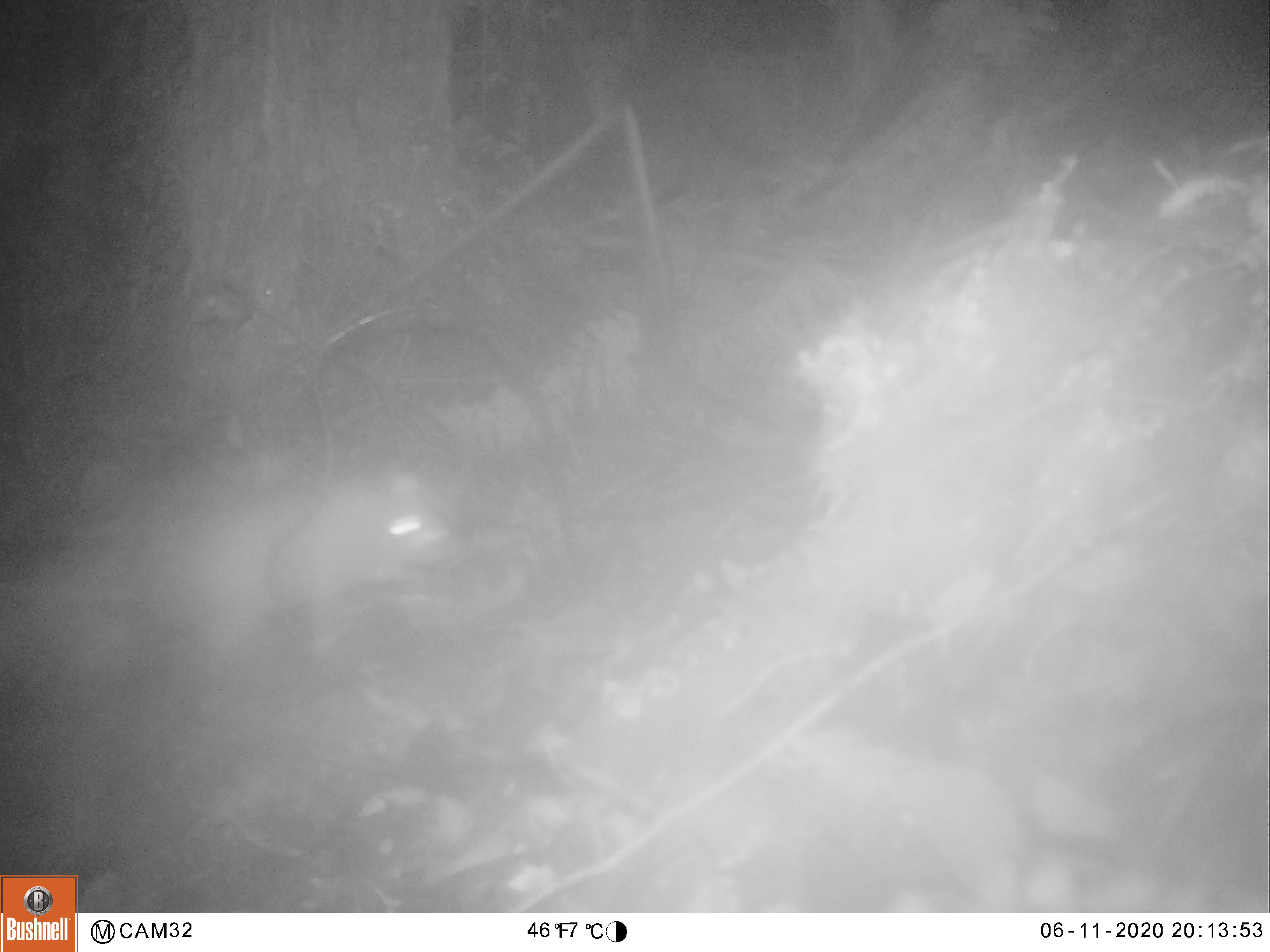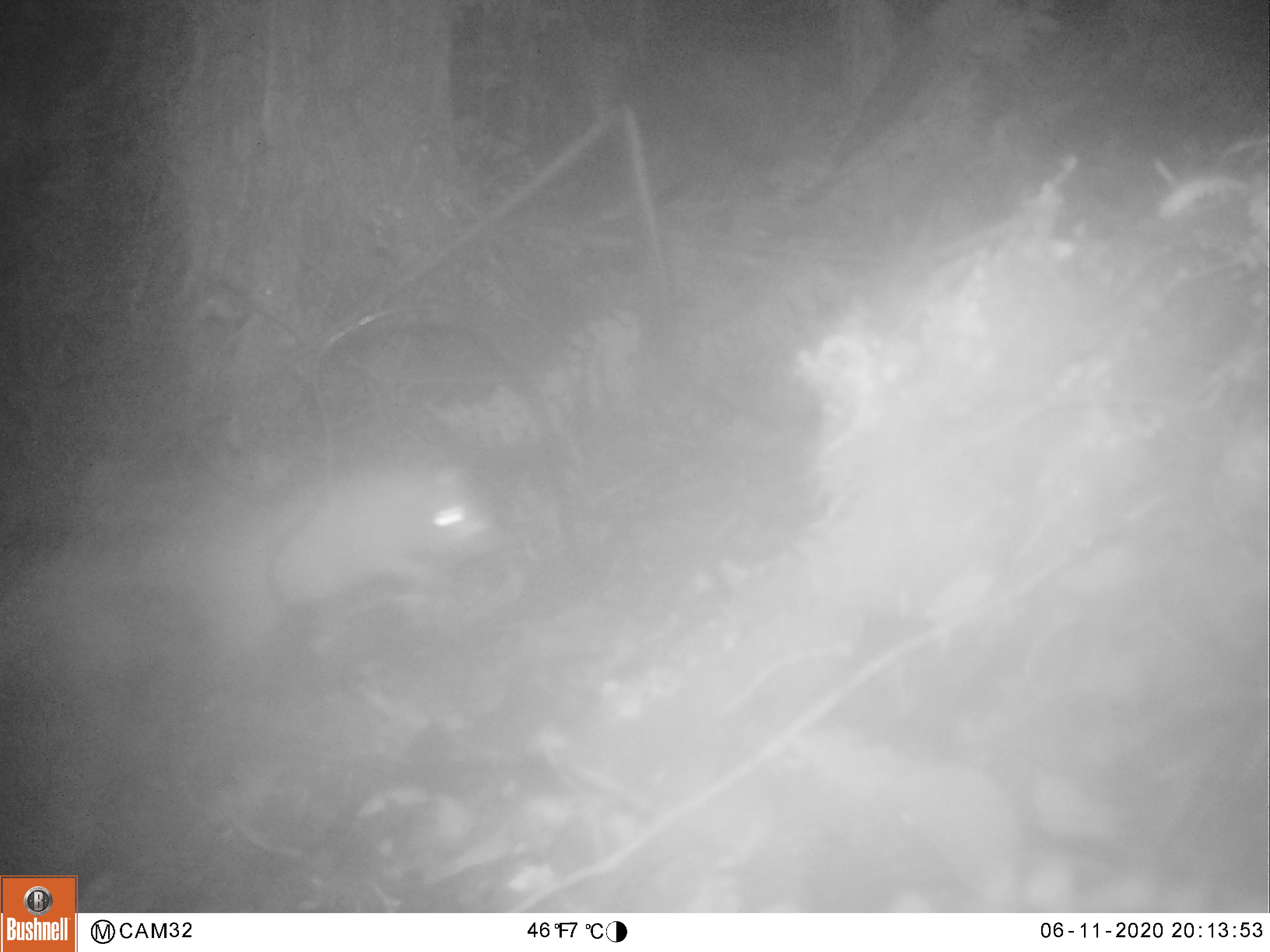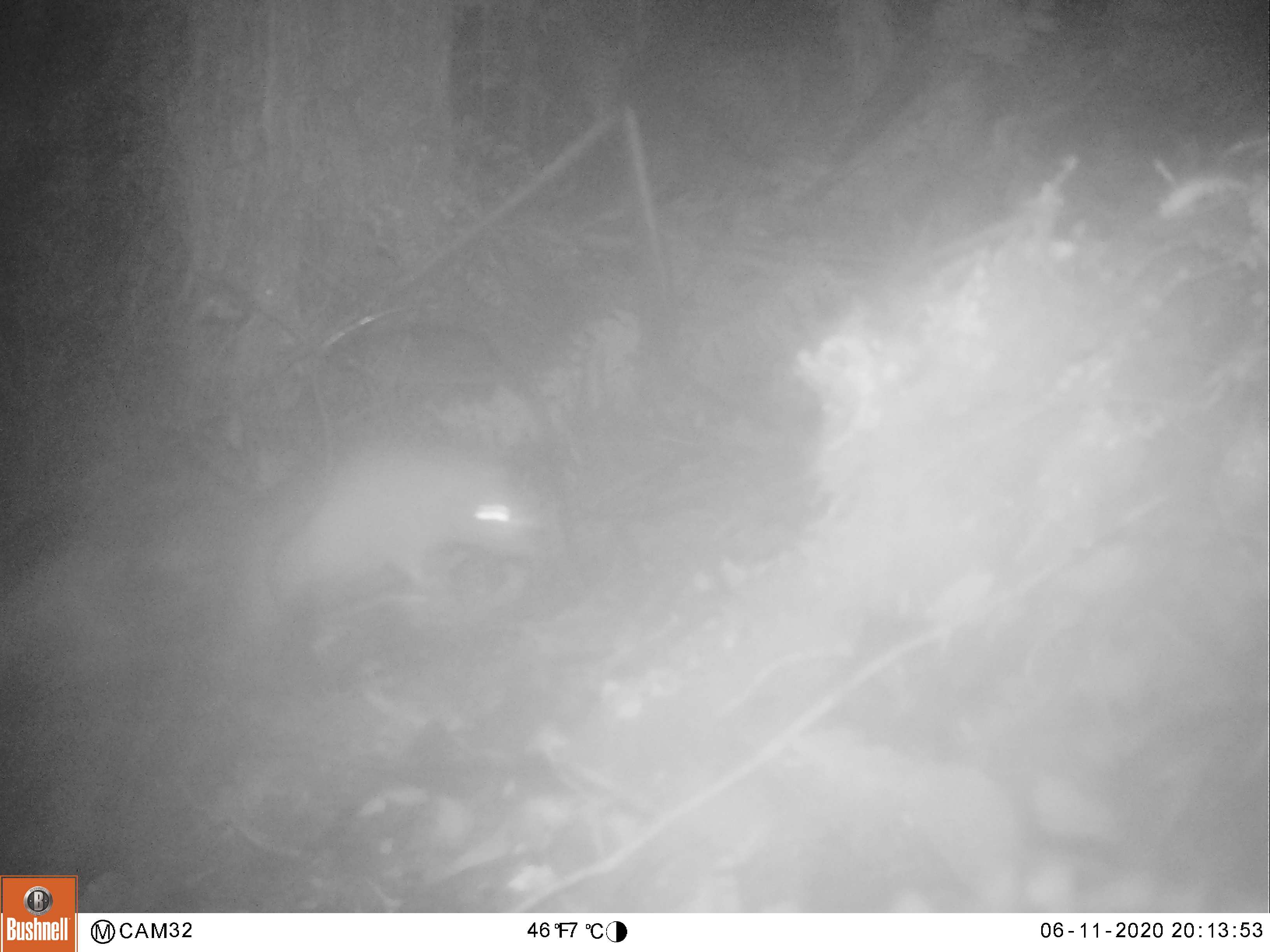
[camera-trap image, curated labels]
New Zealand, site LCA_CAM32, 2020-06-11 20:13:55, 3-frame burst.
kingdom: Animalia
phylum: Chordata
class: Mammalia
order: Rodentia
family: Muridae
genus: Rattus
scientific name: Rattus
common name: rat